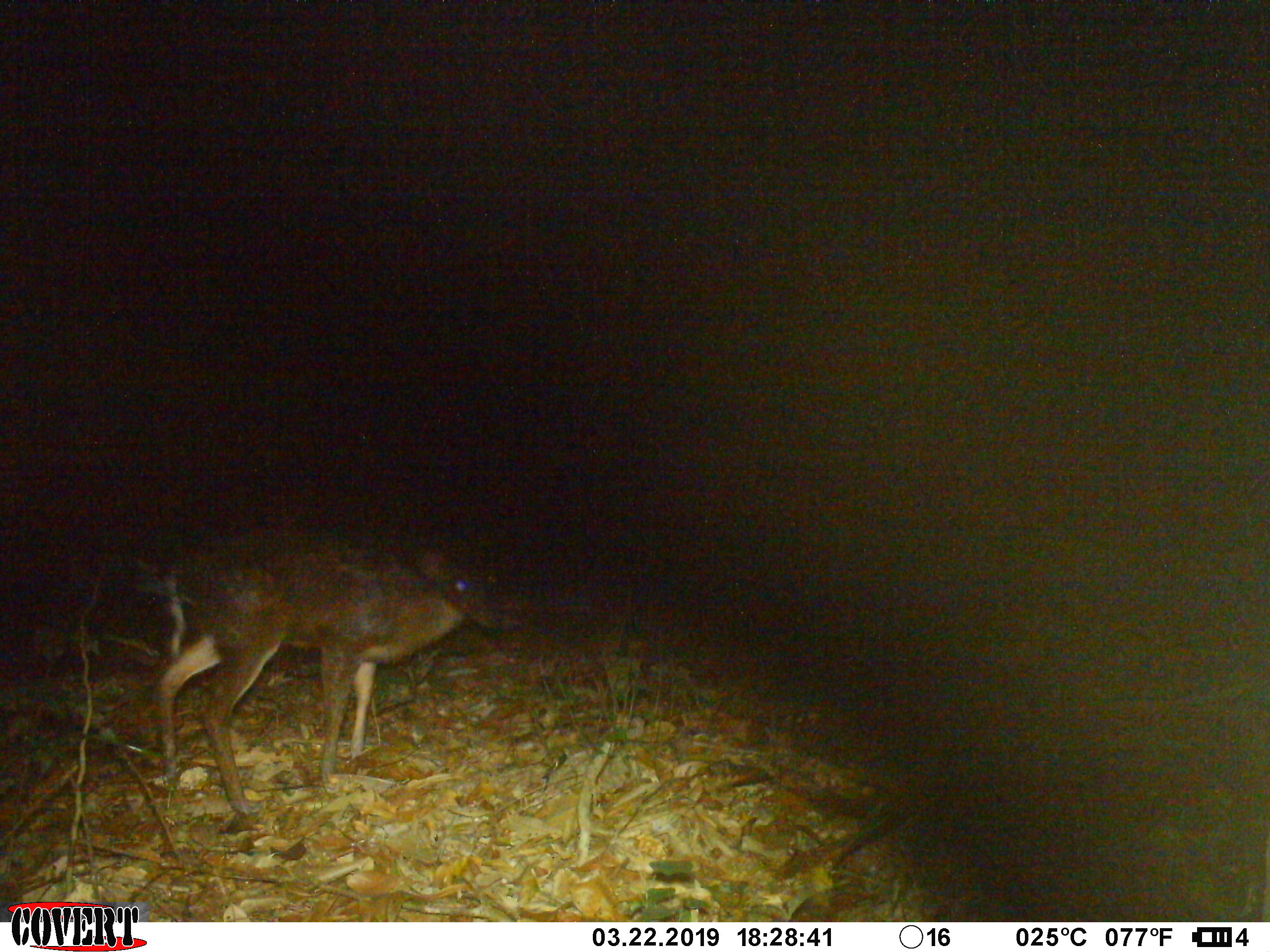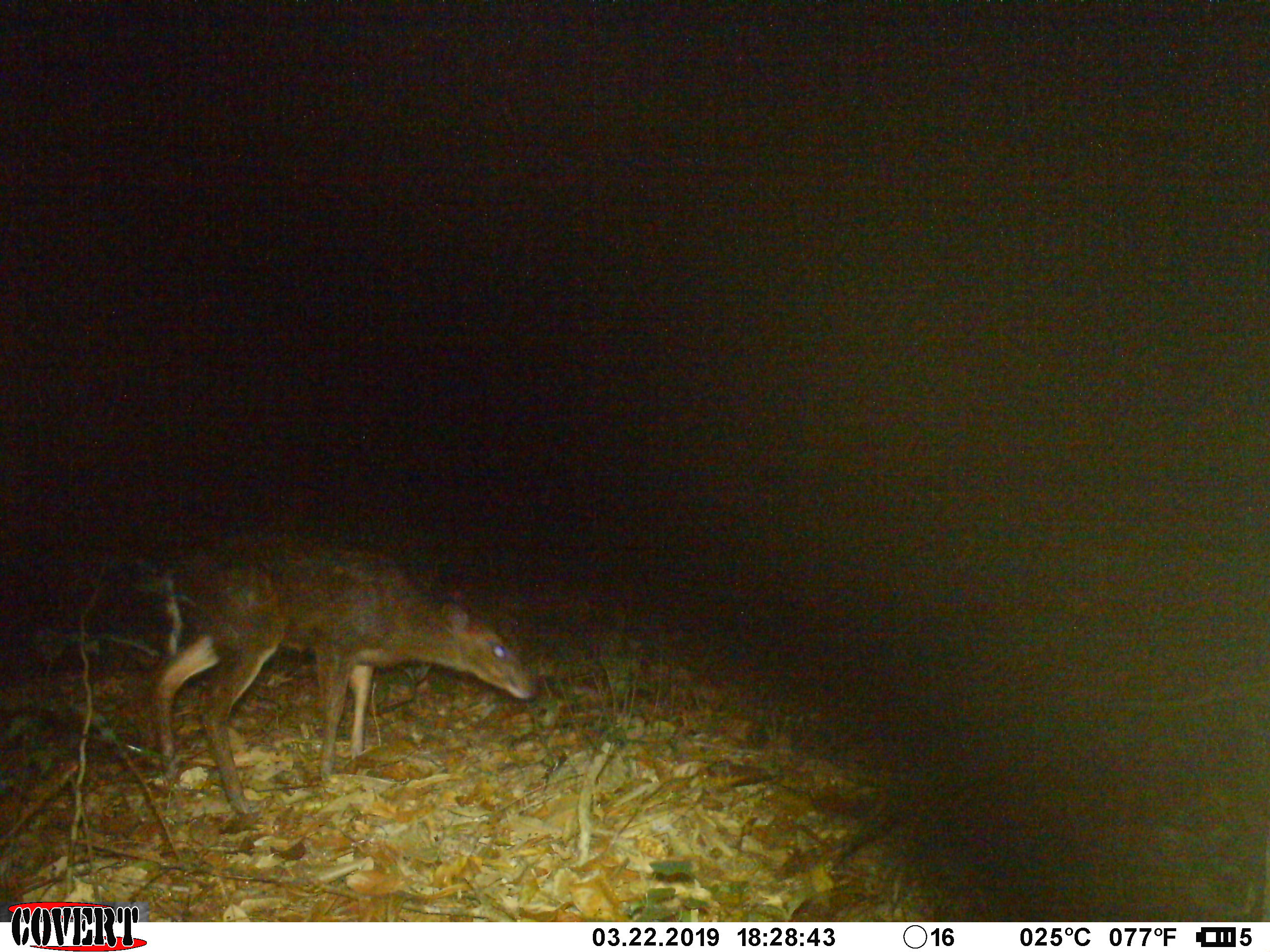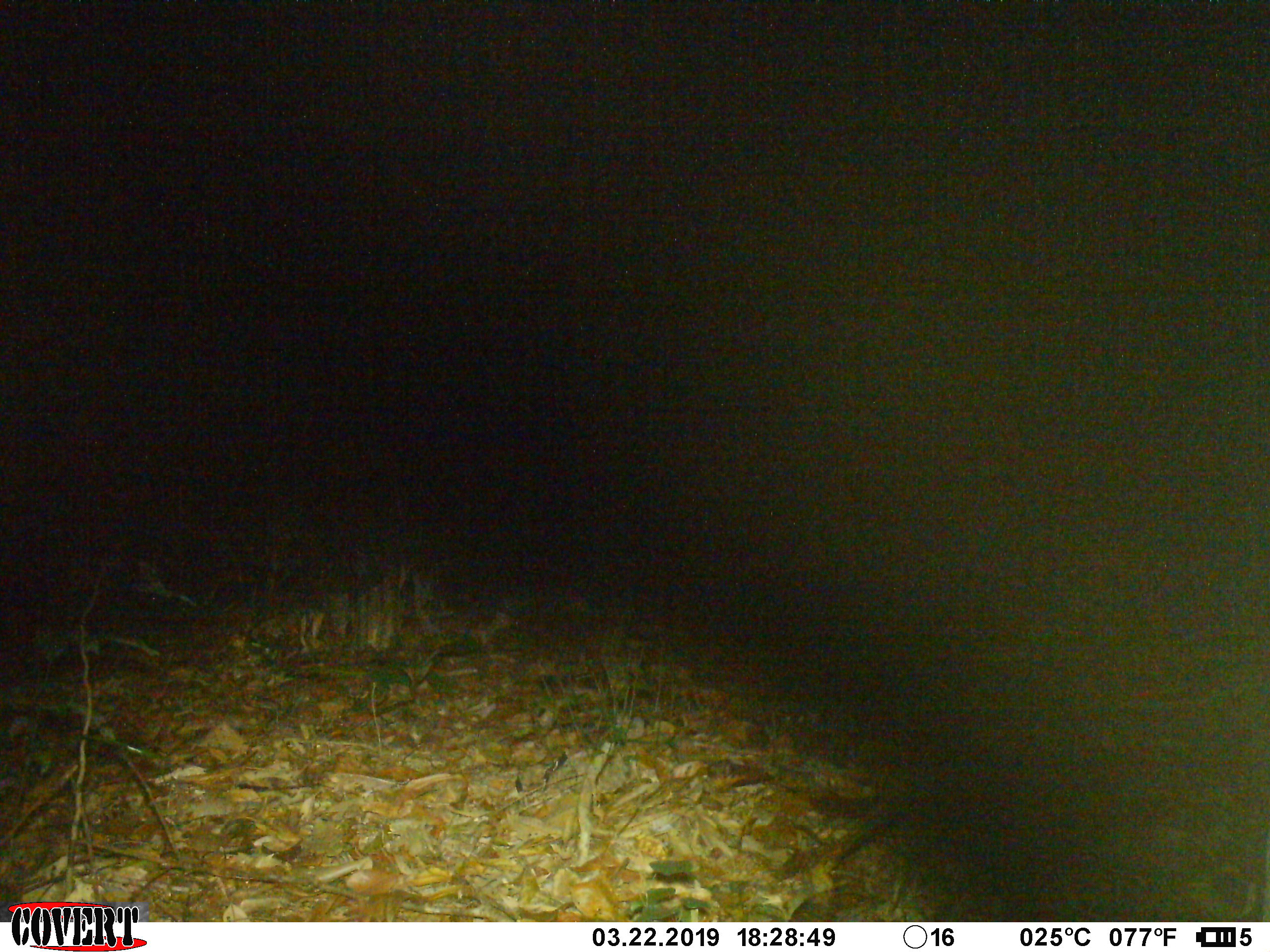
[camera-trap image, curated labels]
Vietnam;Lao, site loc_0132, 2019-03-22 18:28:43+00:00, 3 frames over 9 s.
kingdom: Animalia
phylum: Chordata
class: Mammalia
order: Artiodactyla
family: Cervidae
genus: Muntiacus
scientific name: Muntiacus rooseveltorum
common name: roosevelt's muntjac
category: roosevelts muntjac group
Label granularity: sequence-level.